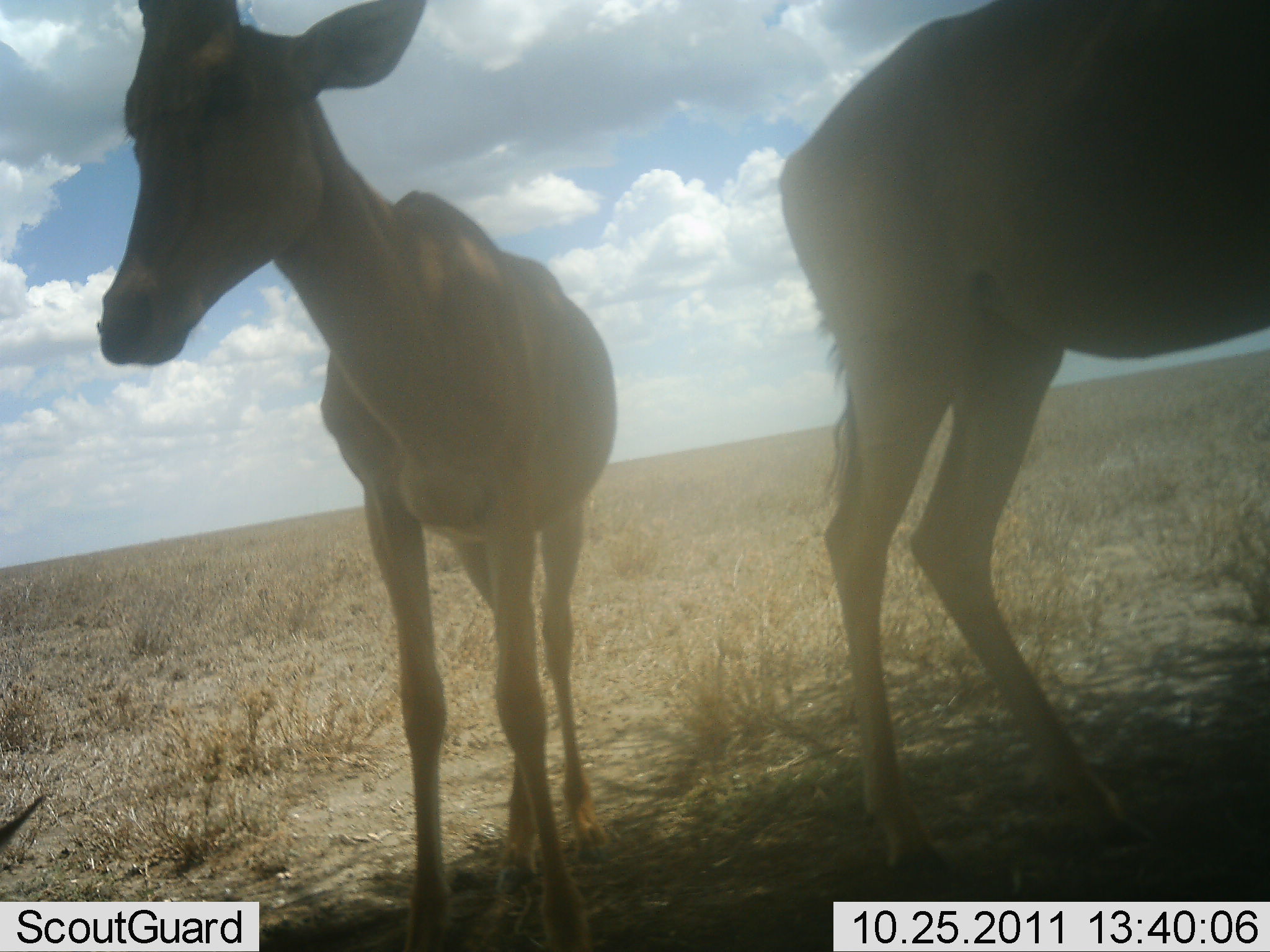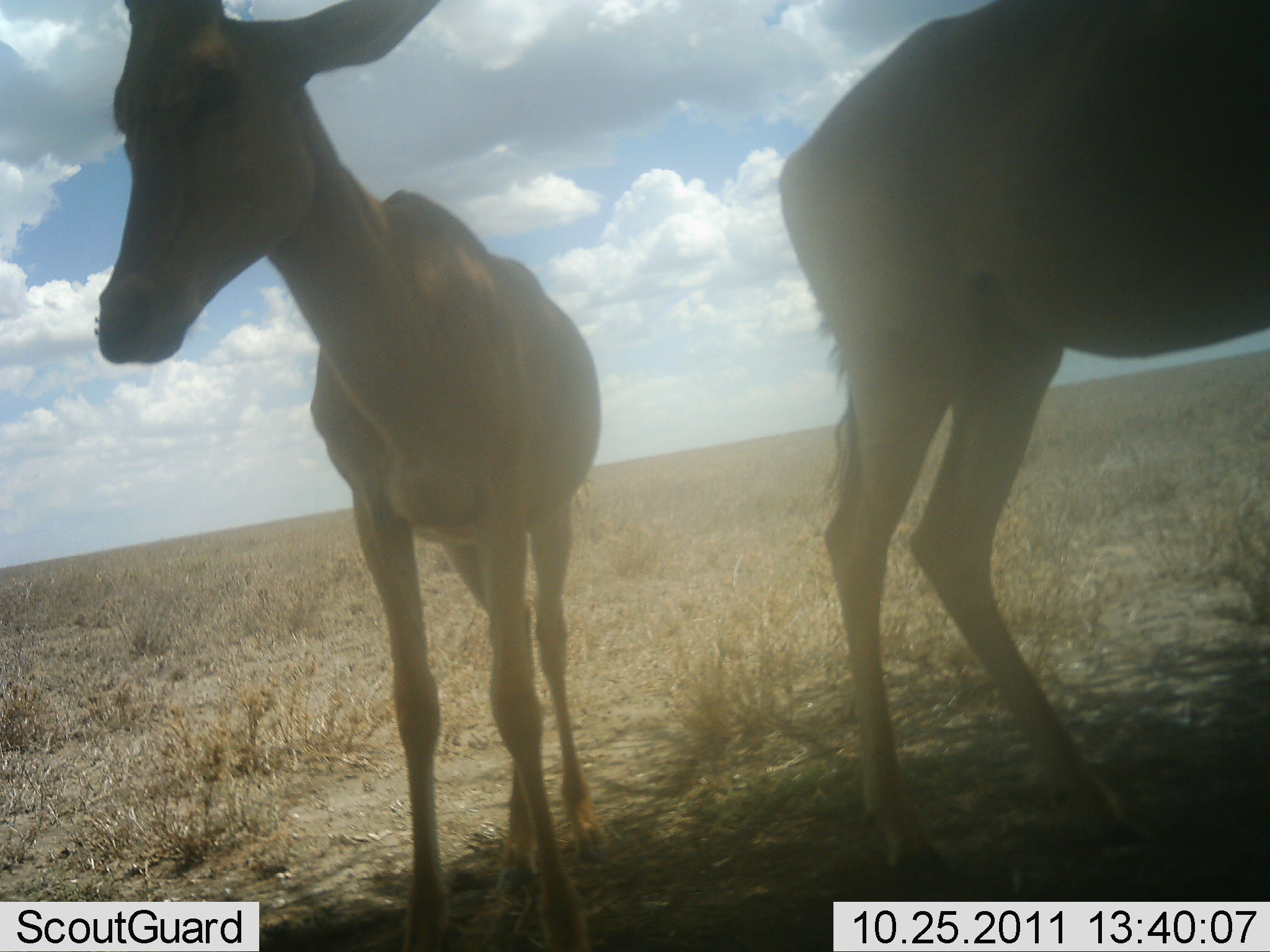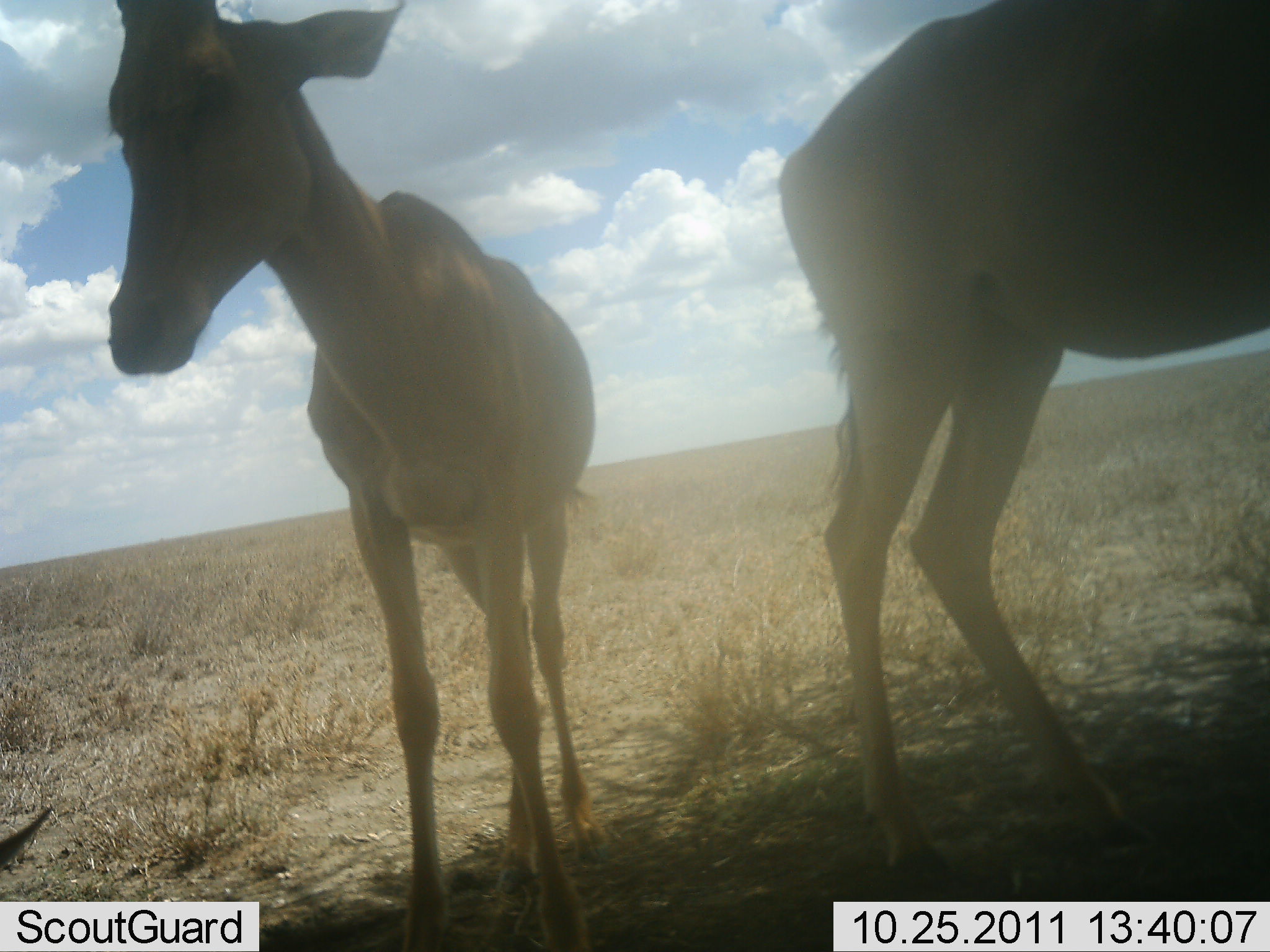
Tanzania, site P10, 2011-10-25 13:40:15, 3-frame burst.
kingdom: Animalia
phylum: Chordata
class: Mammalia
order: Artiodactyla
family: Bovidae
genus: Alcelaphus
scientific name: Alcelaphus buselaphus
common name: hartebeest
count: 2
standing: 91%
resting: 18%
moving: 9%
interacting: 0%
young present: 27%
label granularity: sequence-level